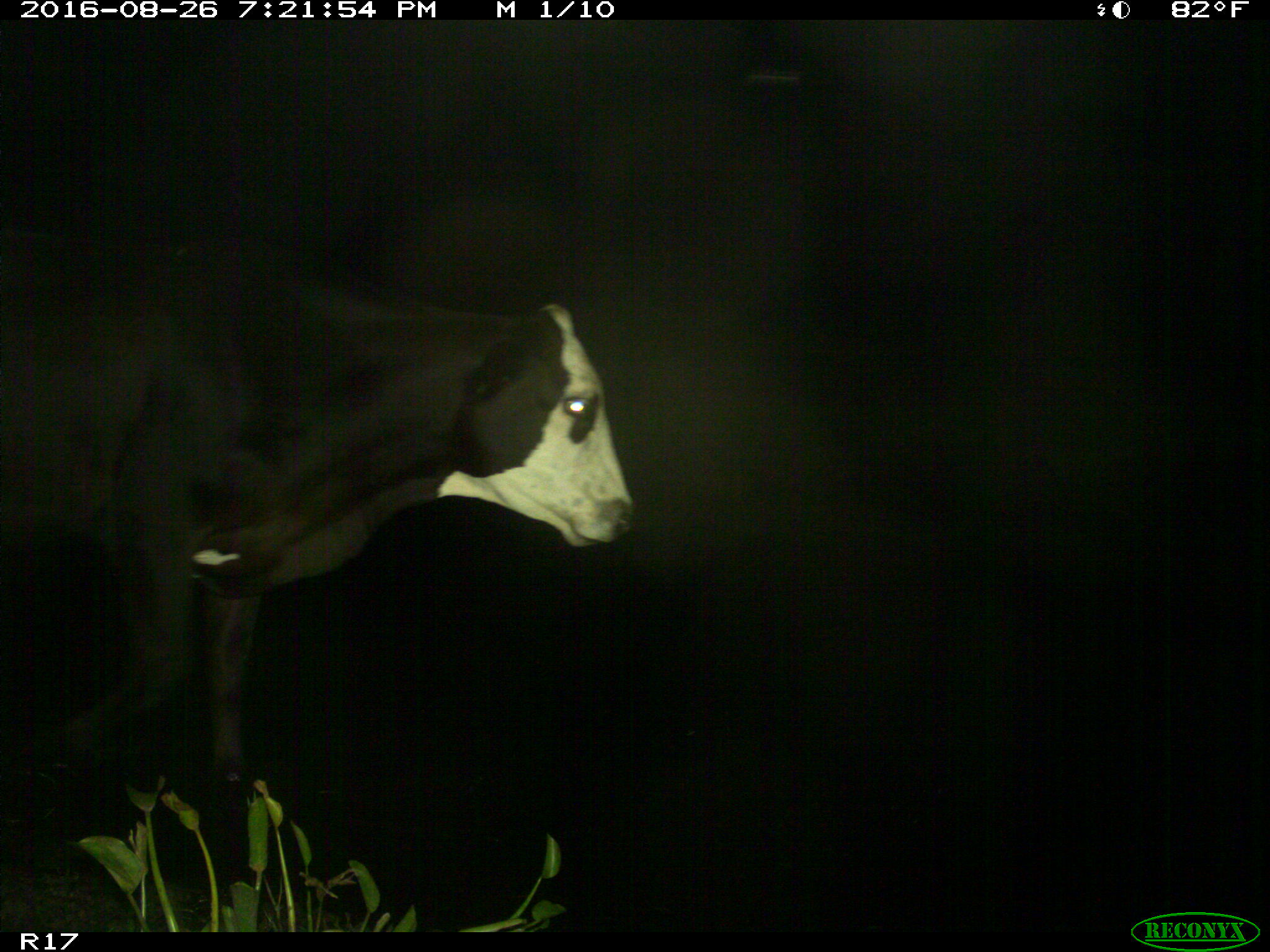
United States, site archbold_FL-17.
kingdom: Animalia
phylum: Chordata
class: Mammalia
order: Artiodactyla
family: Bovidae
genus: Bos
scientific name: Bos taurus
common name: domestic cow